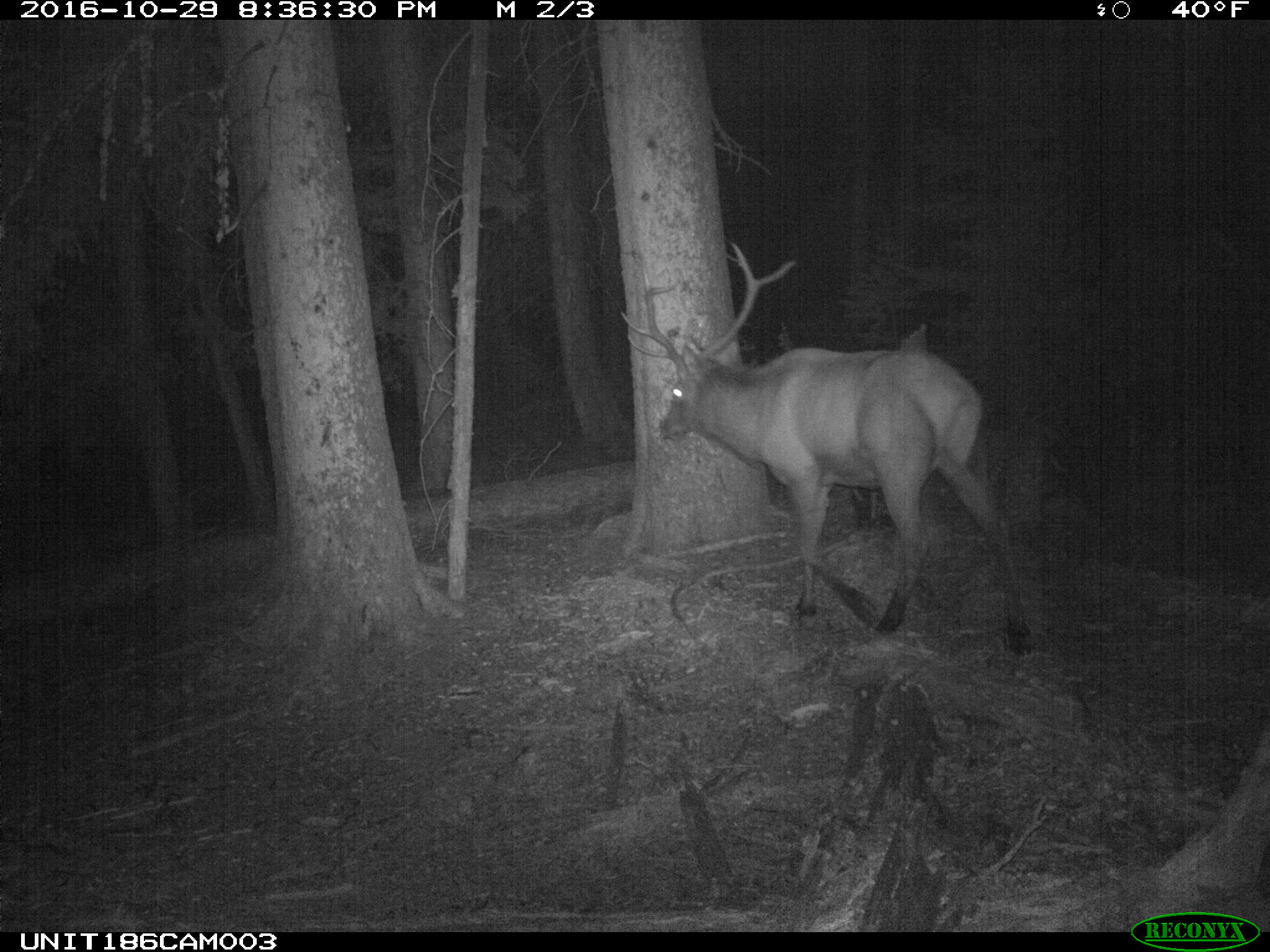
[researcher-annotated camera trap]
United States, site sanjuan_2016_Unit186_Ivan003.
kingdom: Animalia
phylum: Chordata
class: Mammalia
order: Artiodactyla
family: Cervidae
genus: Cervus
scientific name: Cervus elaphus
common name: red deer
Cervus elaphus (red deer).